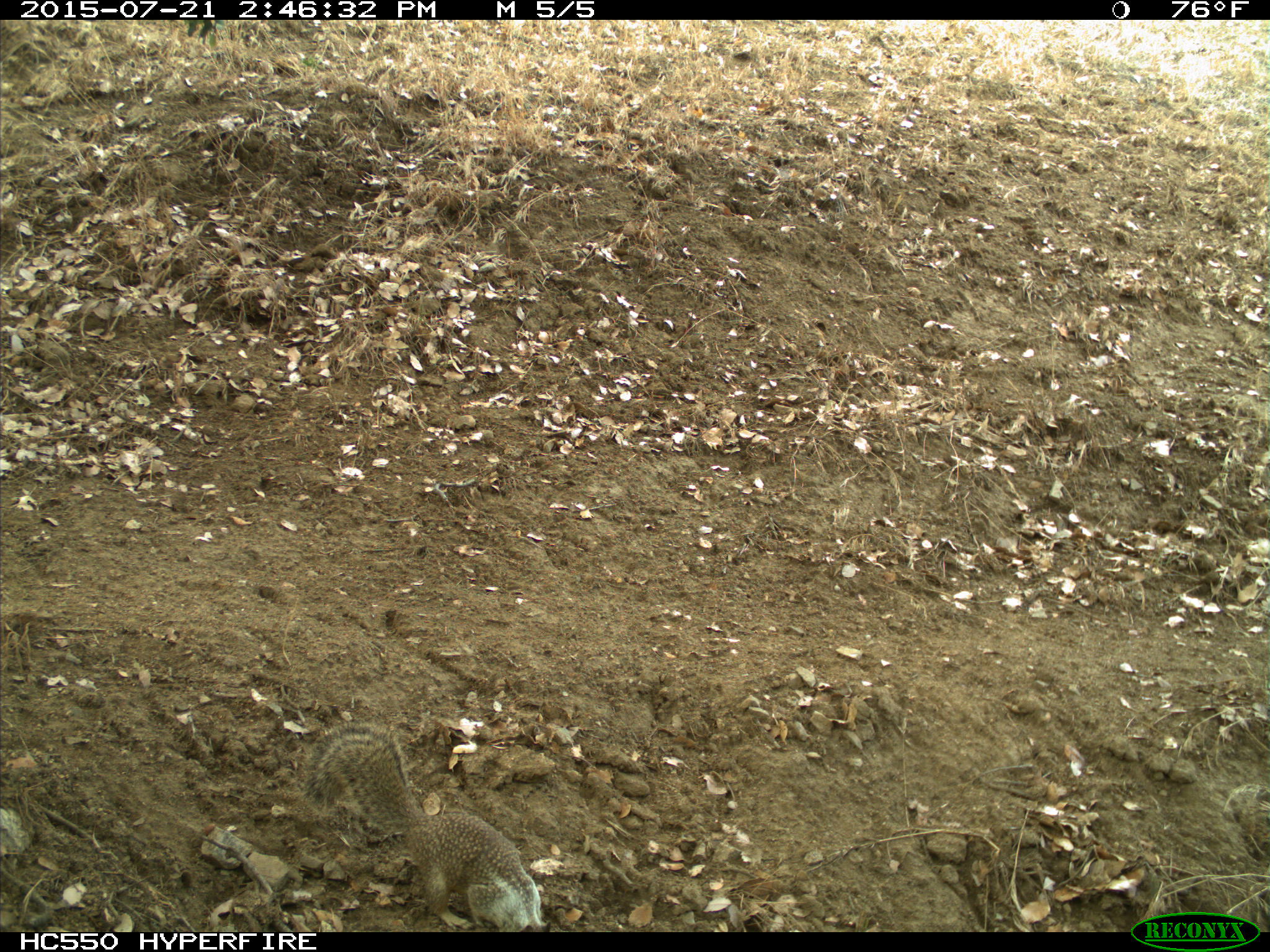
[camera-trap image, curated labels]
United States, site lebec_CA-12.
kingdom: Animalia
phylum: Chordata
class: Mammalia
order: Rodentia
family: Sciuridae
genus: Otospermophilus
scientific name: Otospermophilus beecheyi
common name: california ground squirrel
Otospermophilus beecheyi (california ground squirrel).